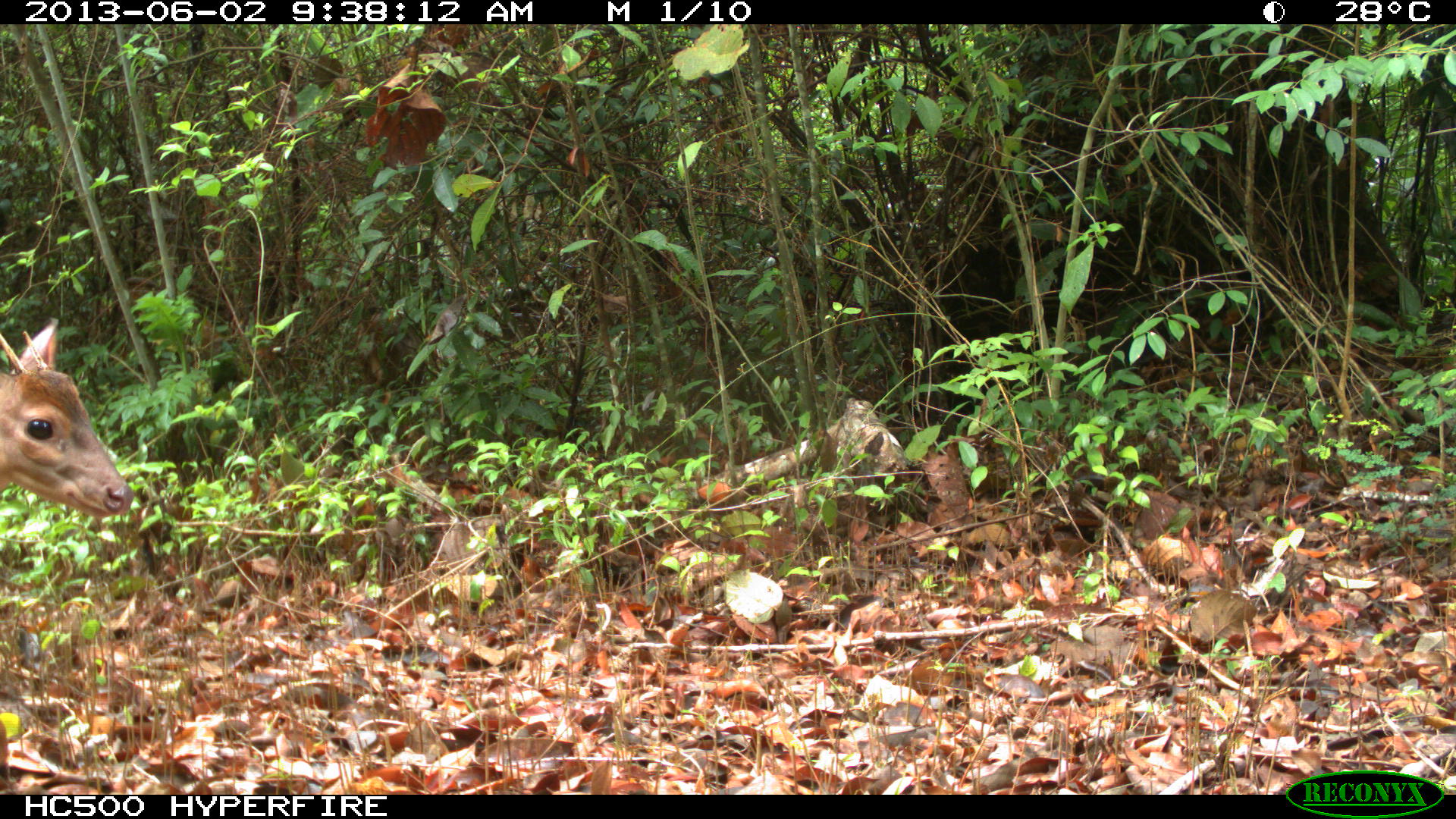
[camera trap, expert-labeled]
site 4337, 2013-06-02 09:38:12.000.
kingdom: Animalia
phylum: Chordata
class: Mammalia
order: Artiodactyla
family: Cervidae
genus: Mazama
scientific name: Mazama temama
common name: central american red brocket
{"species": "Mazama temama (central american red brocket)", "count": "2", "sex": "male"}